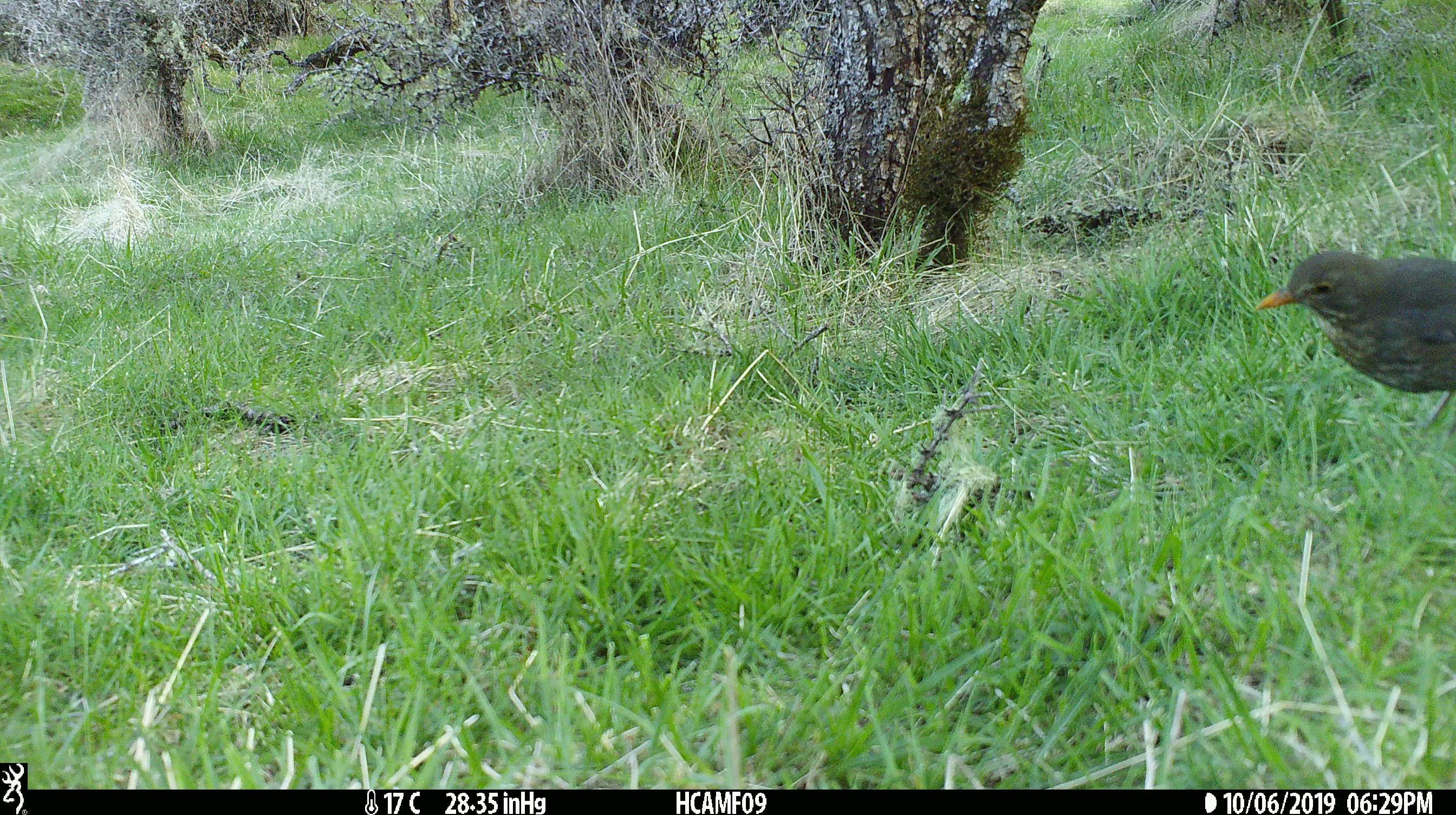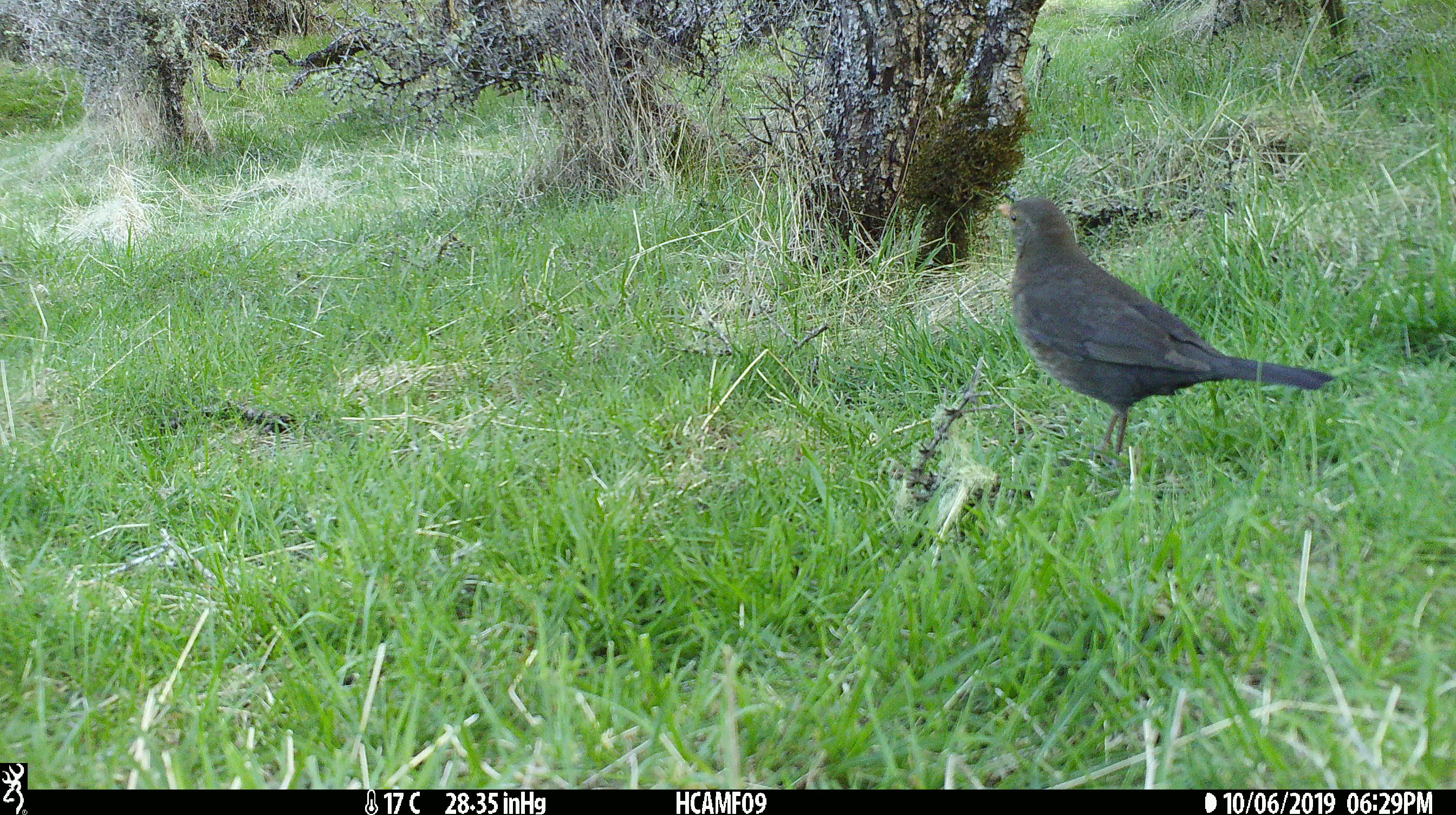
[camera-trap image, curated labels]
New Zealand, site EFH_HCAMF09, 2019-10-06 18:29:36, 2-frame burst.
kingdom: Animalia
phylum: Chordata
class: Aves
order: Passeriformes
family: Turdidae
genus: Turdus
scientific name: Turdus merula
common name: eurasian blackbird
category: blackbird